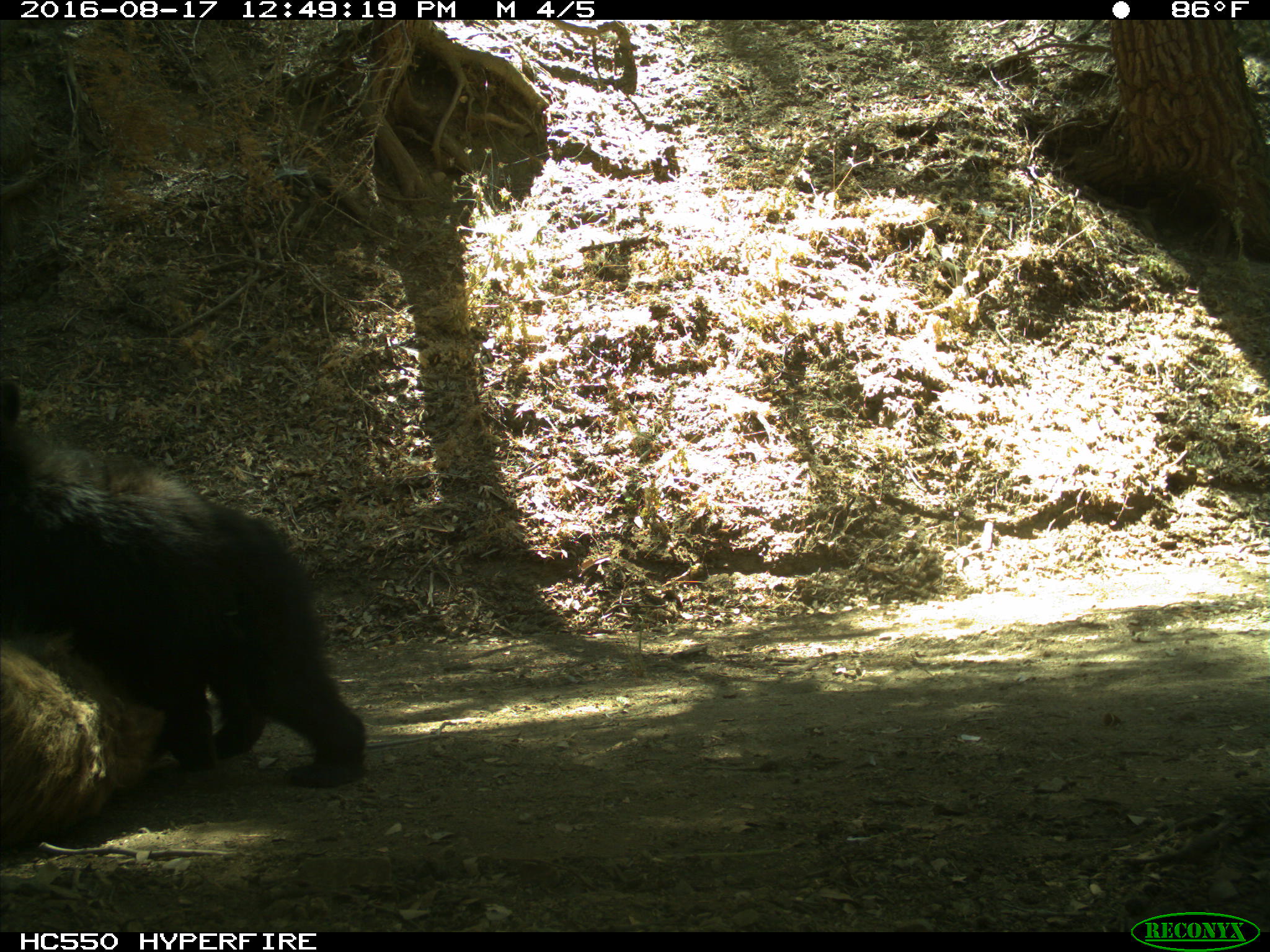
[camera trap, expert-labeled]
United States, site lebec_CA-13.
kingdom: Animalia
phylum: Chordata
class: Mammalia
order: Carnivora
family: Ursidae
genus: Ursus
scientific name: Ursus americanus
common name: american black bear